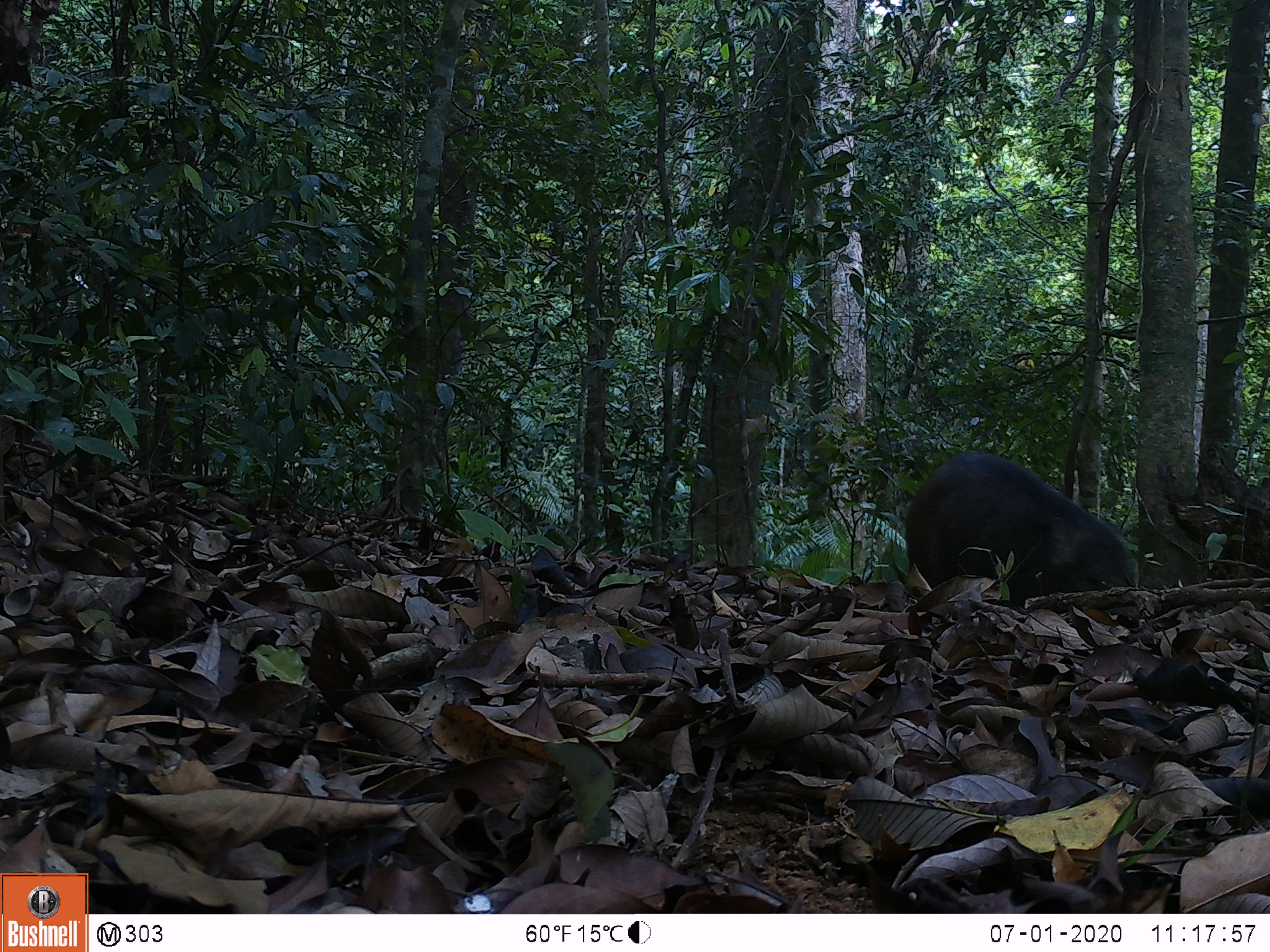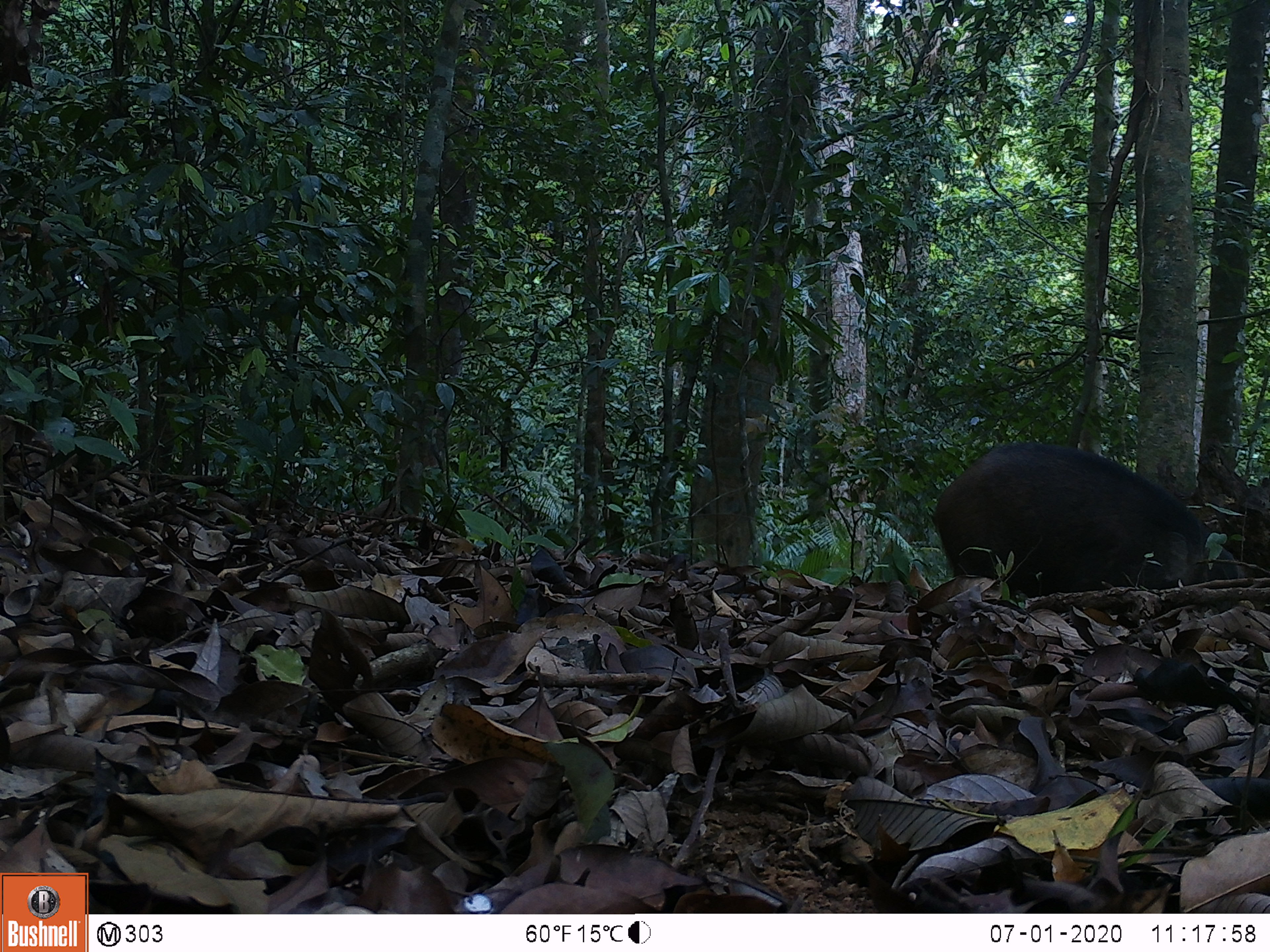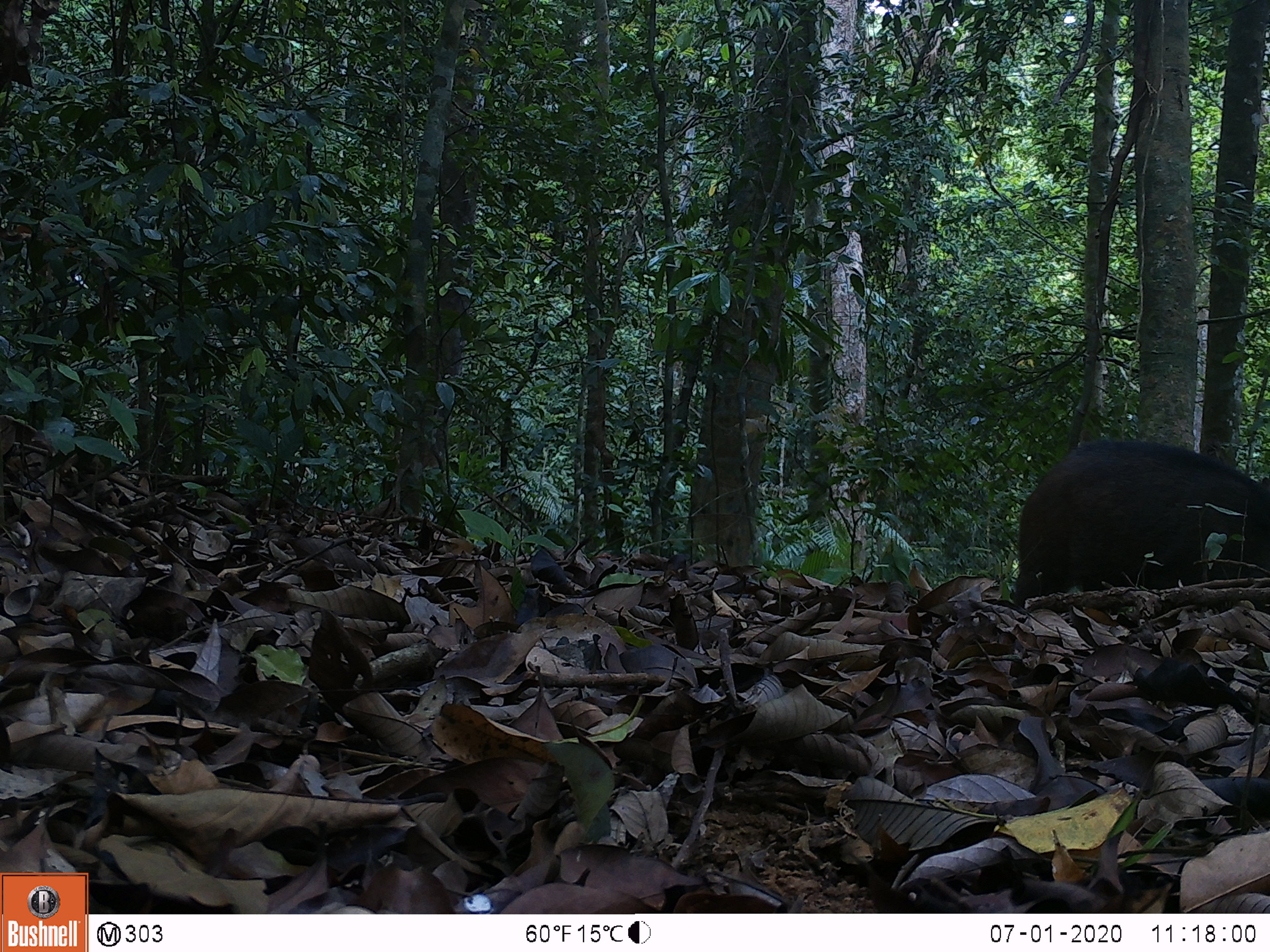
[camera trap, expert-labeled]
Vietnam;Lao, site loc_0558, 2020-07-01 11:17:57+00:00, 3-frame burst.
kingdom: Animalia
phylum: Chordata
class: Mammalia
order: Artiodactyla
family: Suidae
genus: Sus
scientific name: Sus scrofa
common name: eurasian wild pig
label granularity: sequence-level